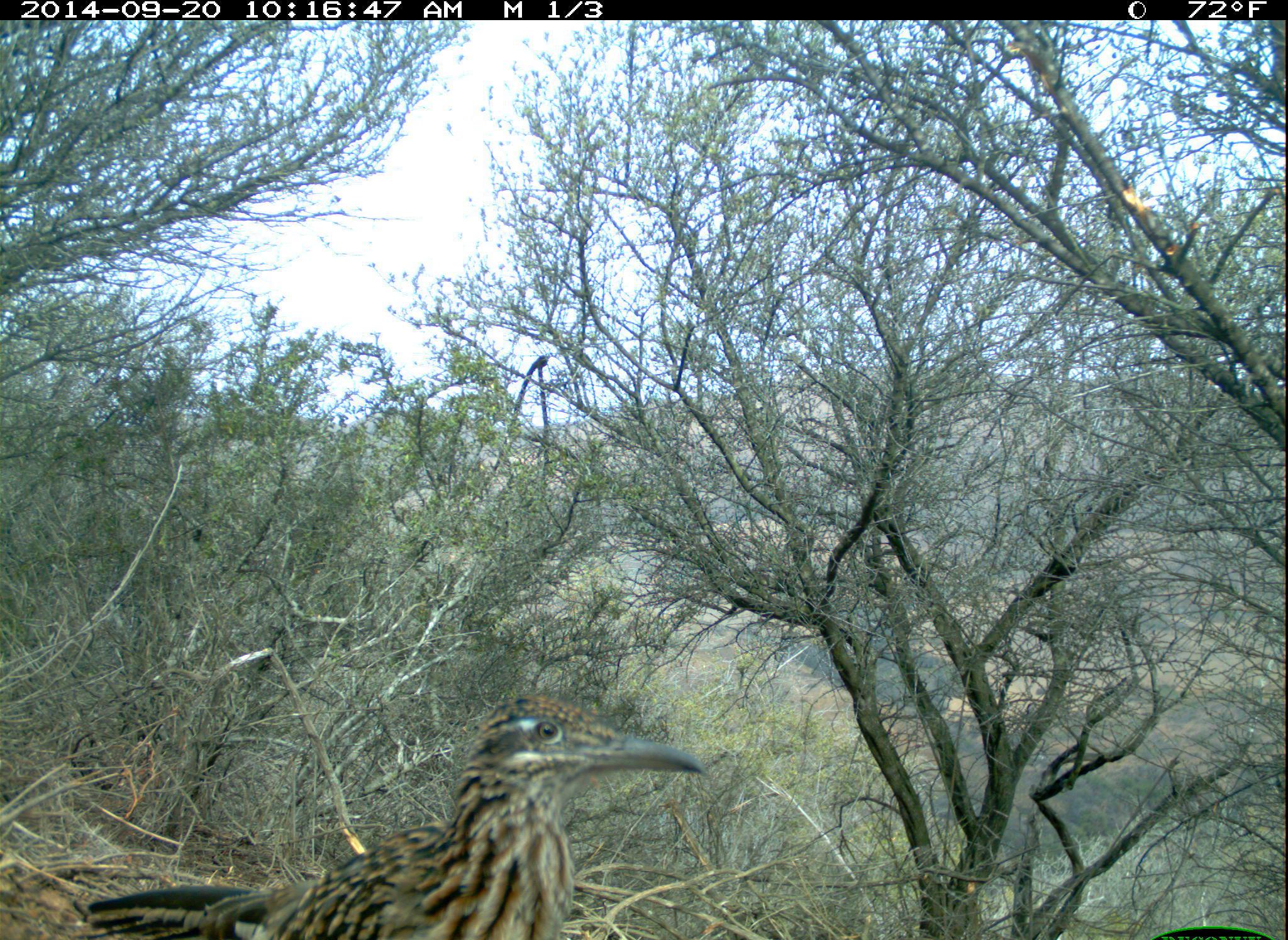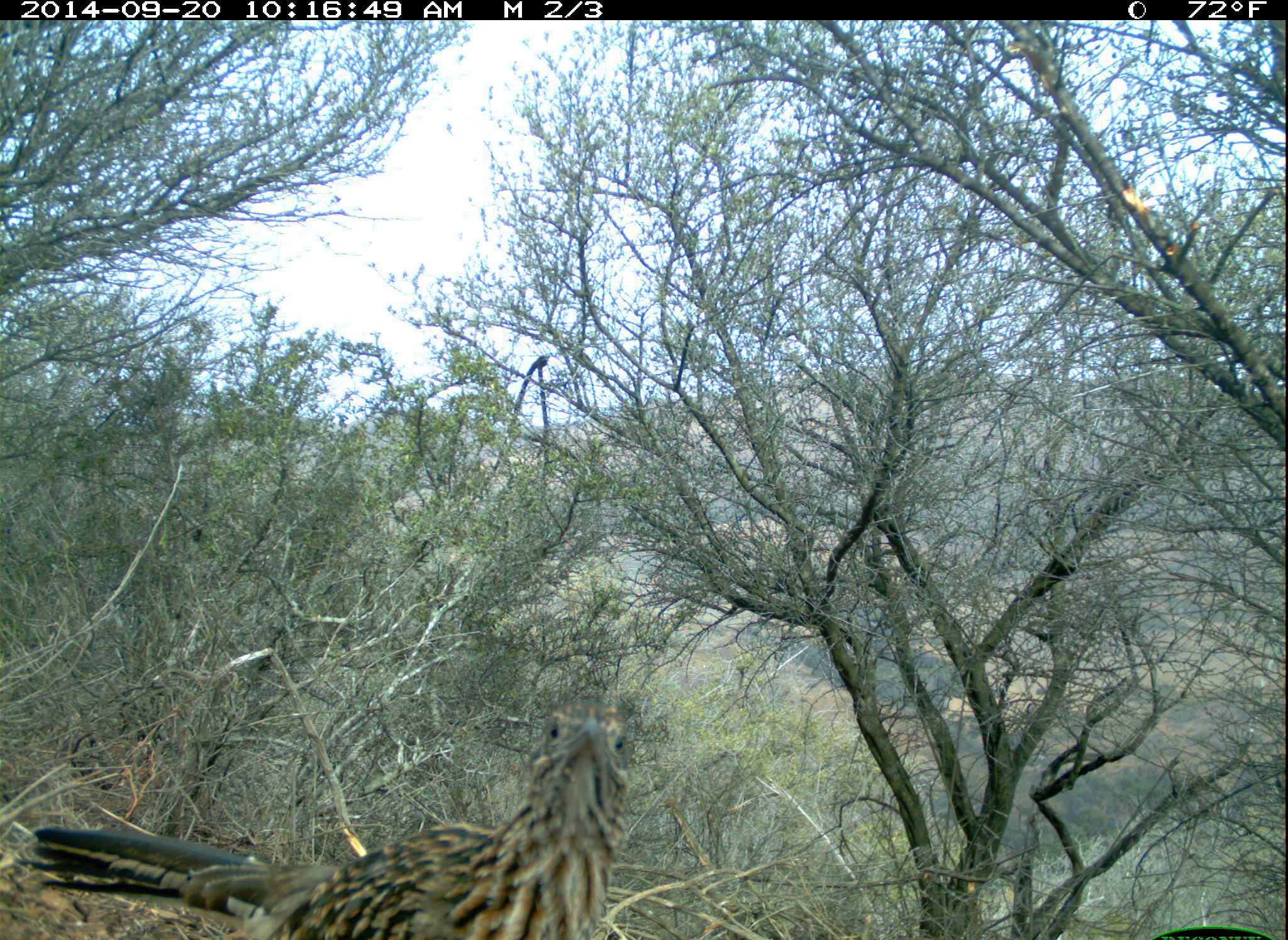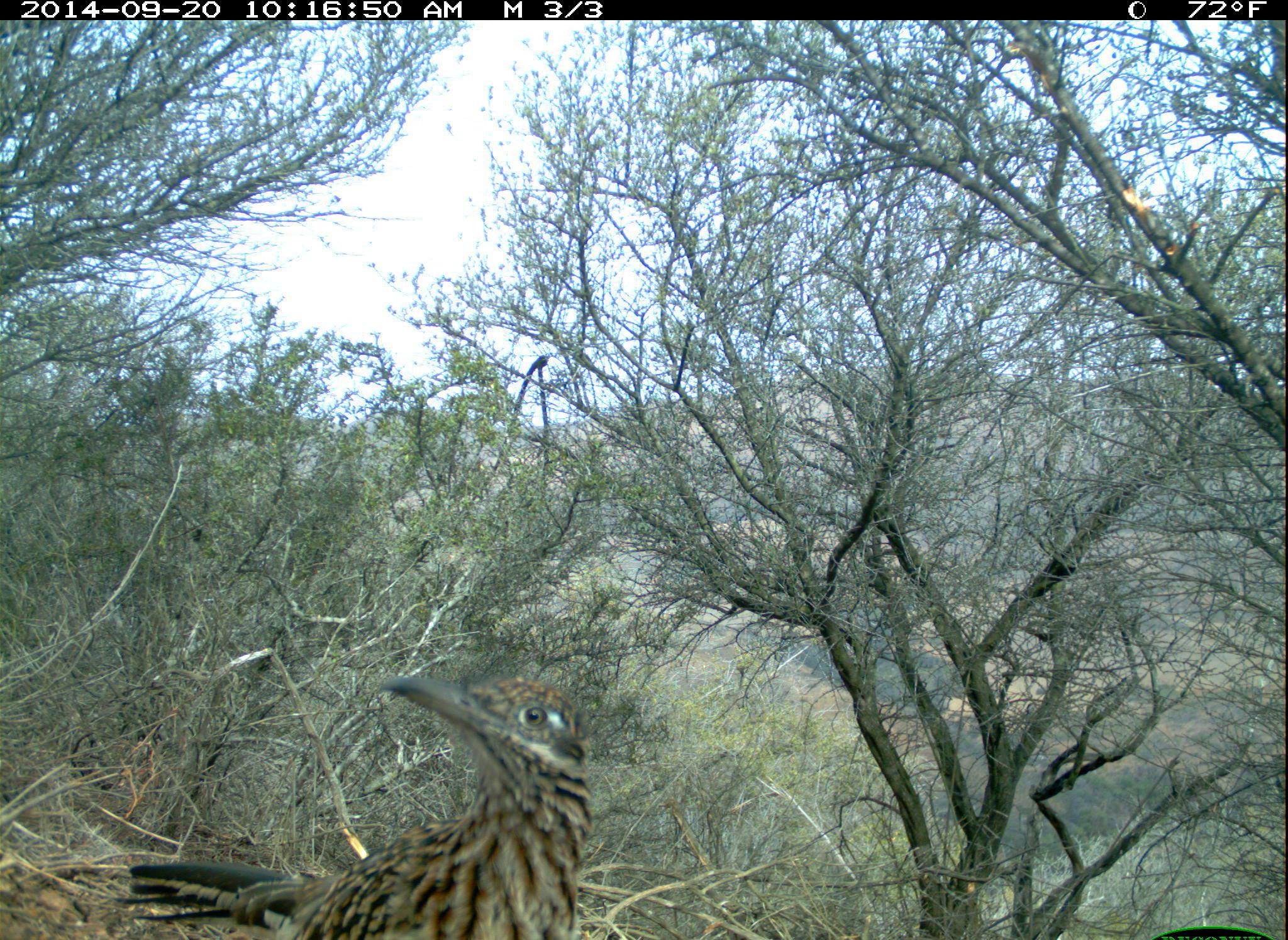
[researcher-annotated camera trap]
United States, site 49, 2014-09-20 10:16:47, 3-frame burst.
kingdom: Animalia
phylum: Chordata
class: Aves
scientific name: Aves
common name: bird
Bird (Aves).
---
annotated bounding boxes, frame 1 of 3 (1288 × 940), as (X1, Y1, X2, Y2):
bird: (72, 693, 706, 940)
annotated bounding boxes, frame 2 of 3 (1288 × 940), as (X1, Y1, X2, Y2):
bird: (17, 695, 633, 940)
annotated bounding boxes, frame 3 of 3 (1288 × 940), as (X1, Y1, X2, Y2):
bird: (116, 675, 597, 940)